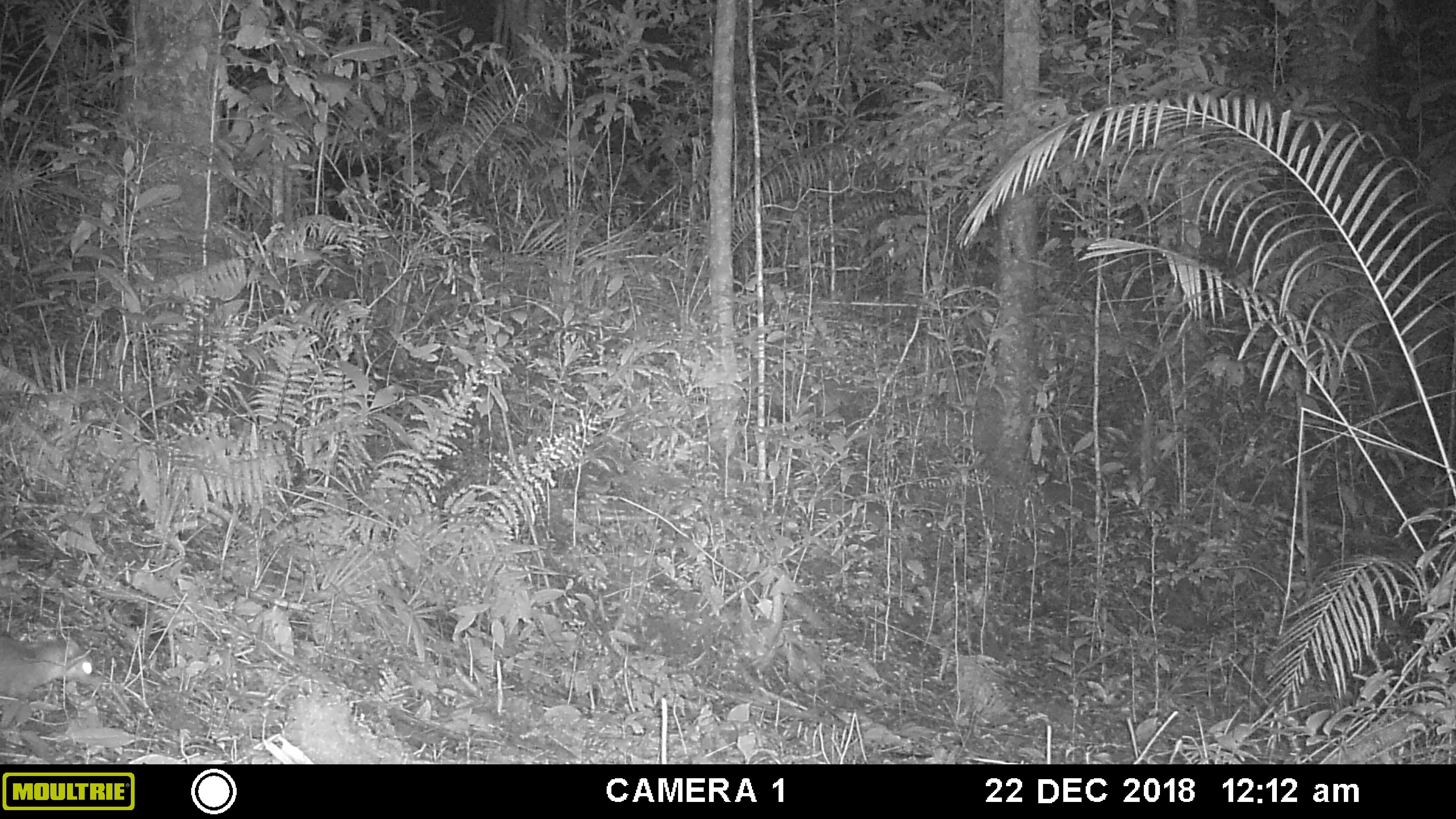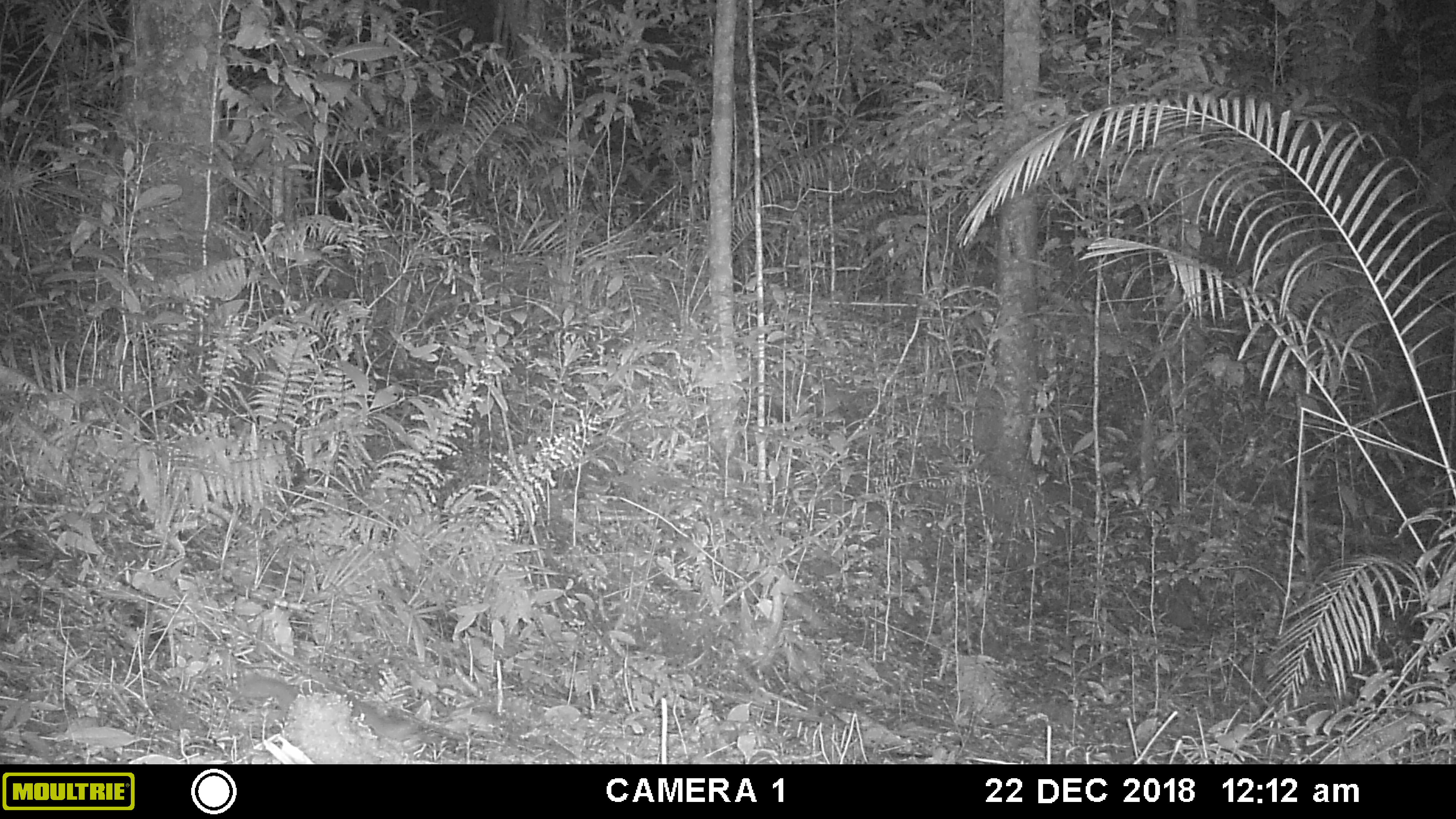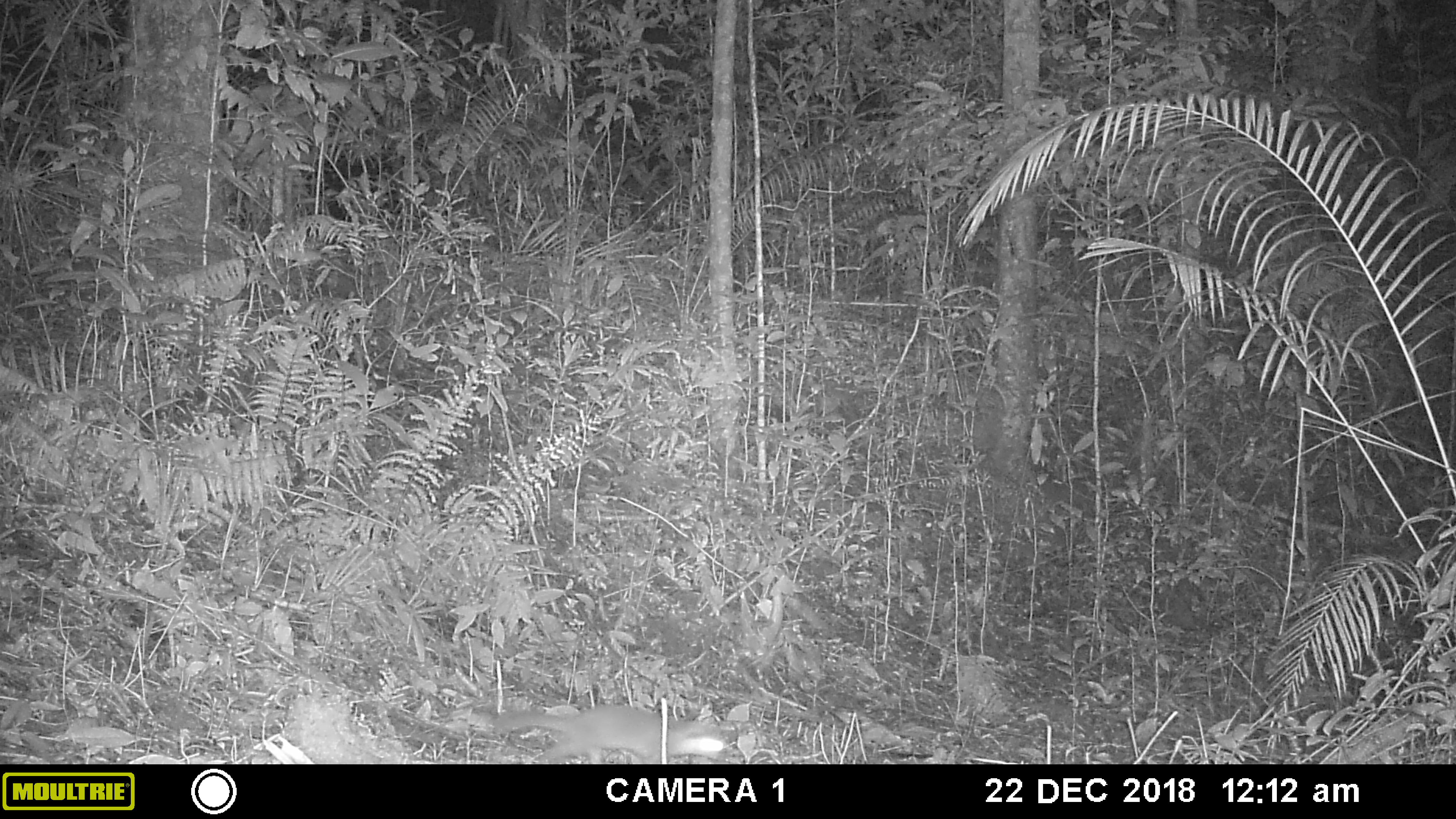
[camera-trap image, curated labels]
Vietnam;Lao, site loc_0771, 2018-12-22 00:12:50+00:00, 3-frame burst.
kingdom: Animalia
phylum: Chordata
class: Mammalia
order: Carnivora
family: Mustelidae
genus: Melogale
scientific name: Melogale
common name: ferret badger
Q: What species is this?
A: Ferret badger (Melogale).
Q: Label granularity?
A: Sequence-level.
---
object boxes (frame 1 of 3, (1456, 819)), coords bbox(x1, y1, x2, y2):
ferret badger: bbox(0, 633, 100, 731)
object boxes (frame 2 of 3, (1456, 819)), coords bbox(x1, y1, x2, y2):
ferret badger: bbox(235, 673, 420, 742)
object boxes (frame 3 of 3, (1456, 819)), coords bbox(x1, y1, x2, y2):
ferret badger: bbox(491, 702, 727, 764)